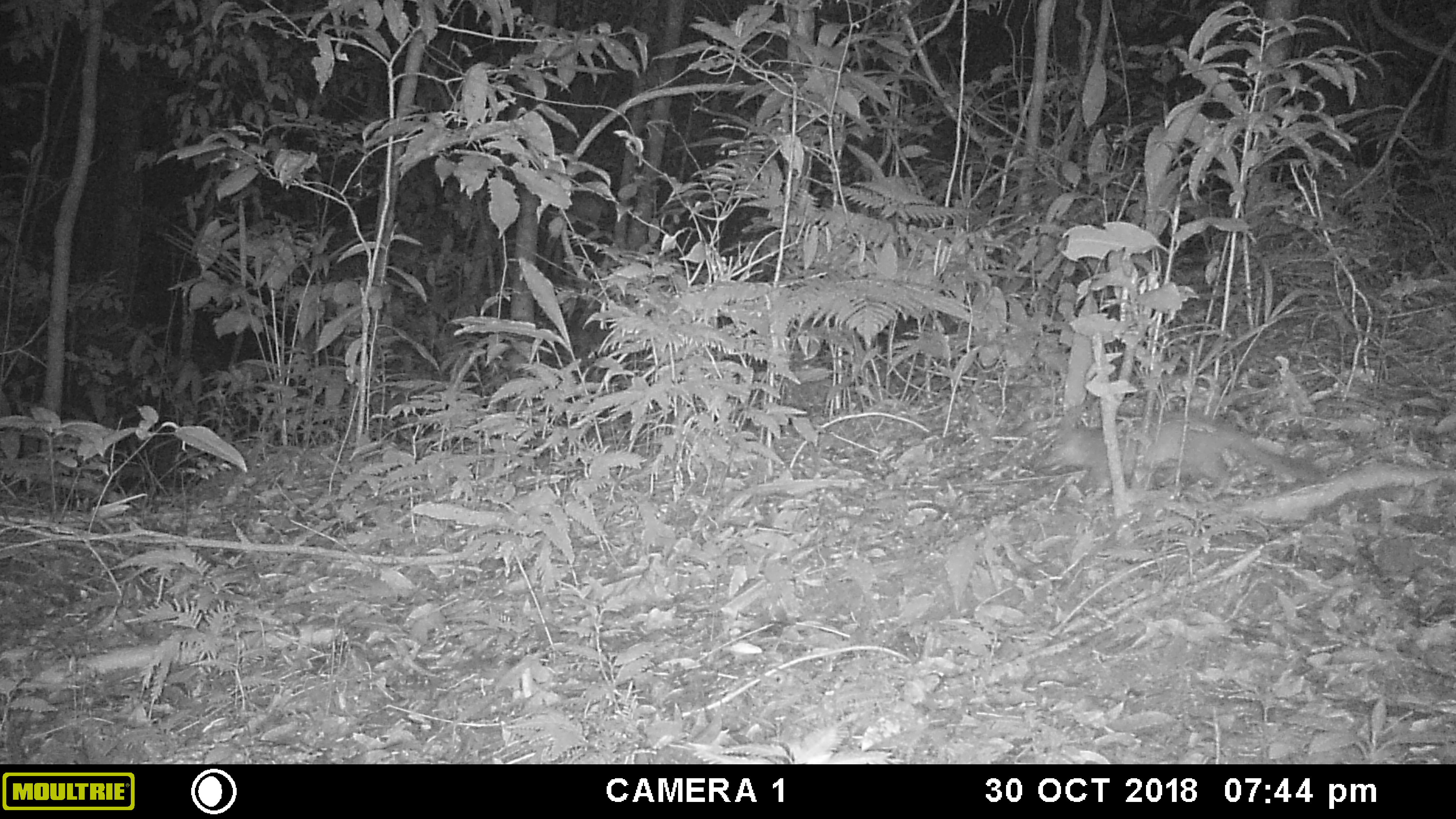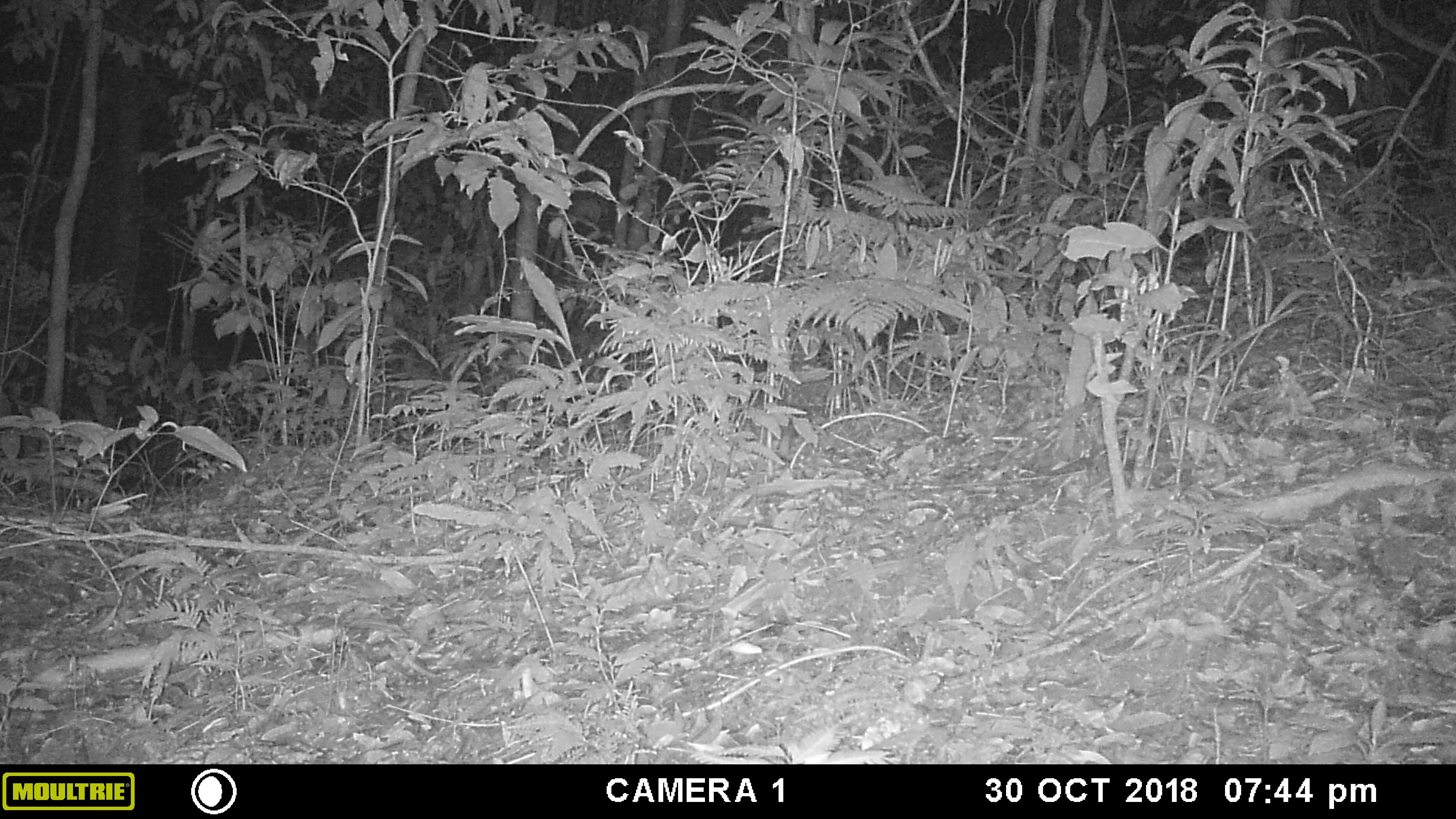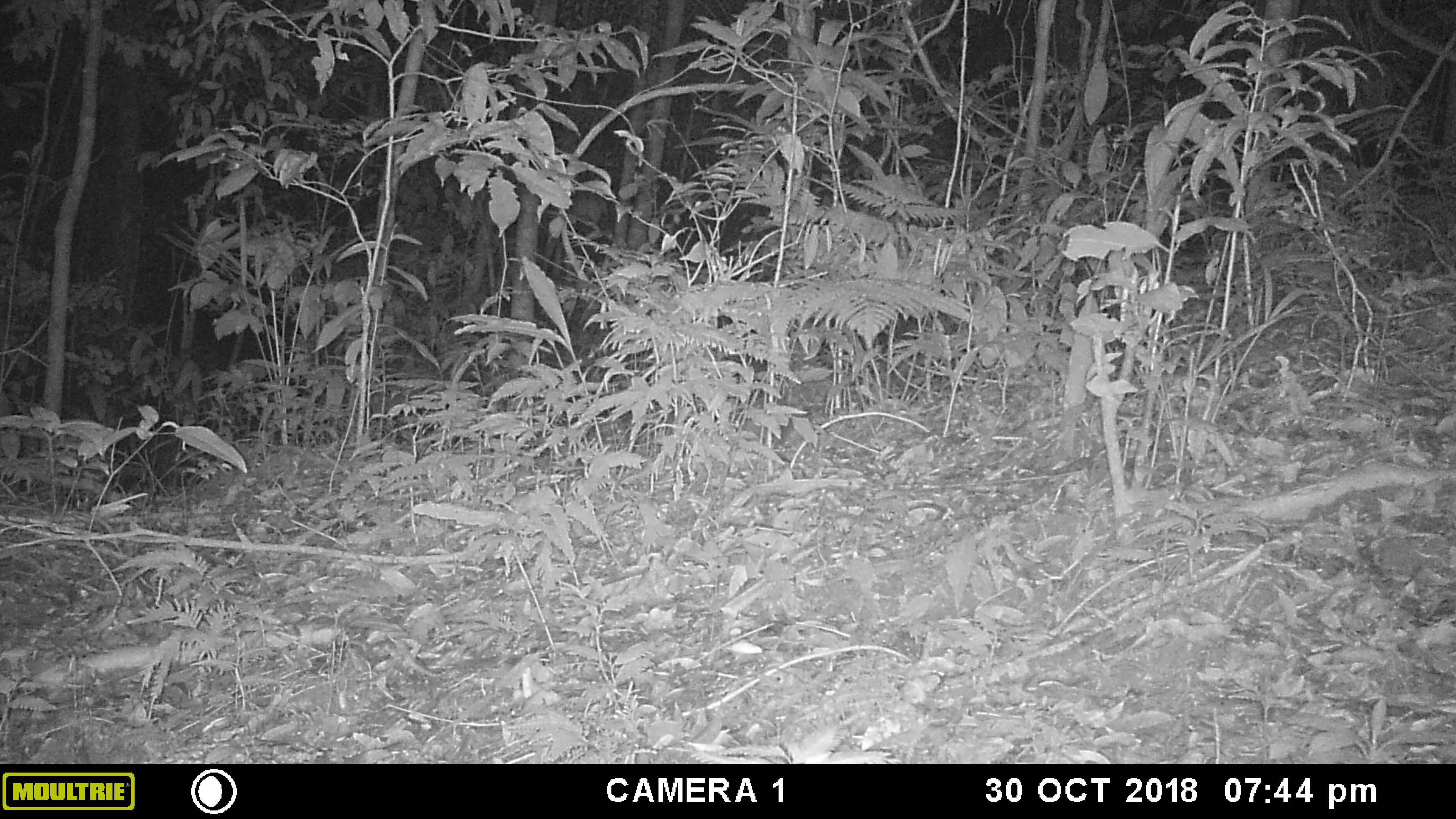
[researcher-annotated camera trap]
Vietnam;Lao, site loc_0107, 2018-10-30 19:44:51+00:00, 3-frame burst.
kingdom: Animalia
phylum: Chordata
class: Mammalia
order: Carnivora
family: Mustelidae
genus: Melogale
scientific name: Melogale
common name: ferret badger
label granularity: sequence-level